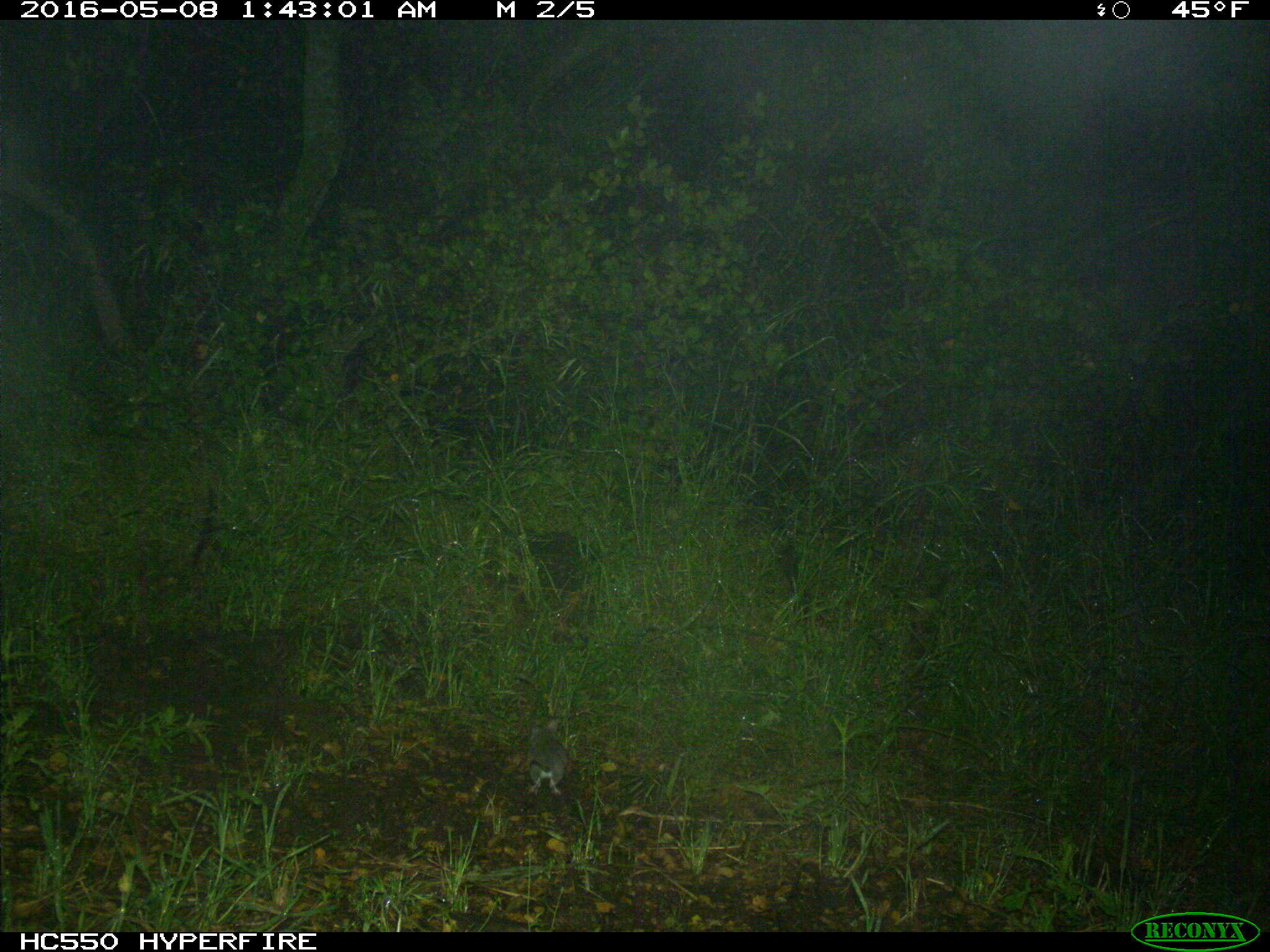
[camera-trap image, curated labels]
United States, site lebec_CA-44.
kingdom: Animalia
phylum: Chordata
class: Mammalia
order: Rodentia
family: Cricetidae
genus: Neotoma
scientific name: Neotoma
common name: pack rat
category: unidentified pack rat